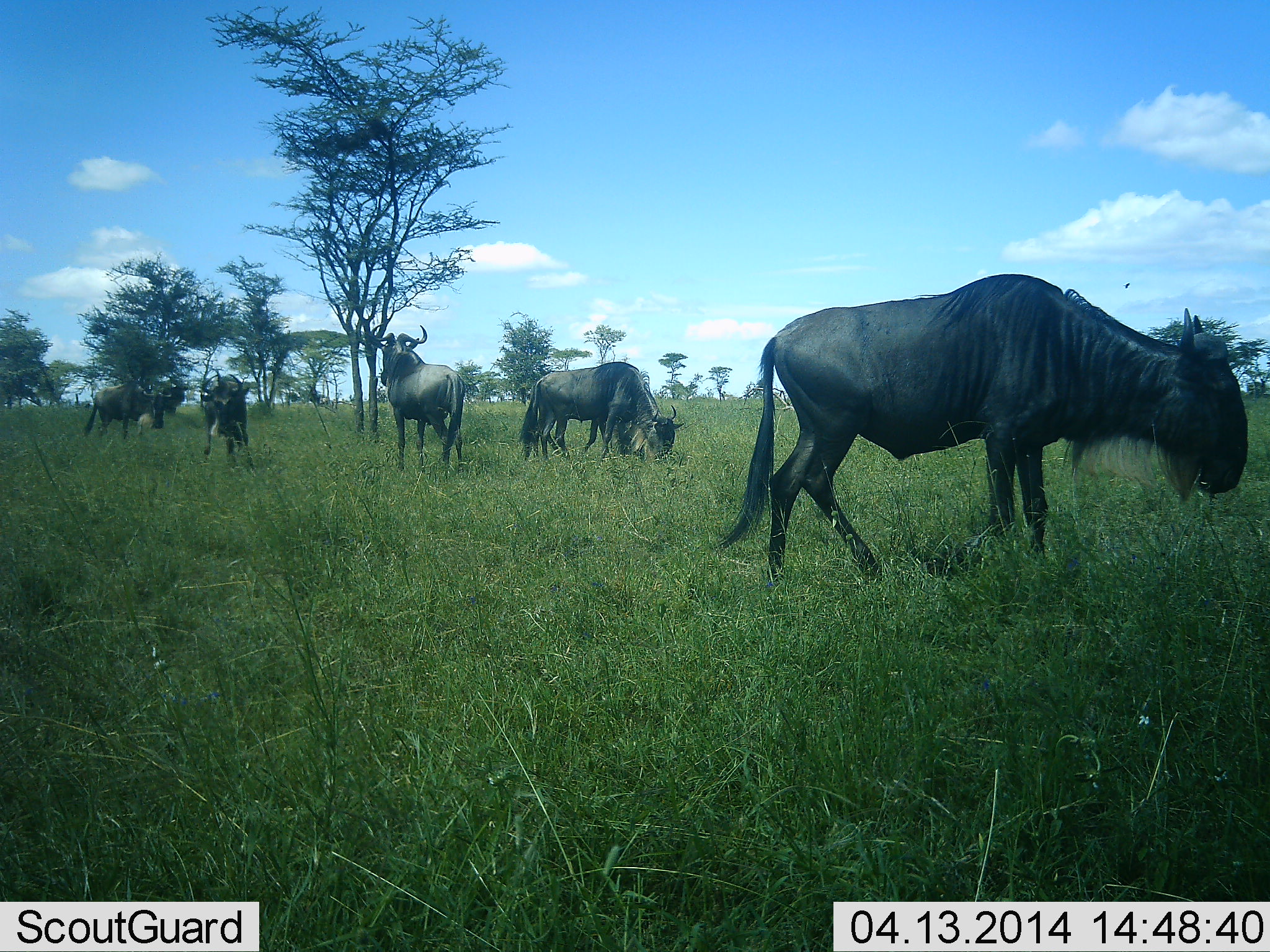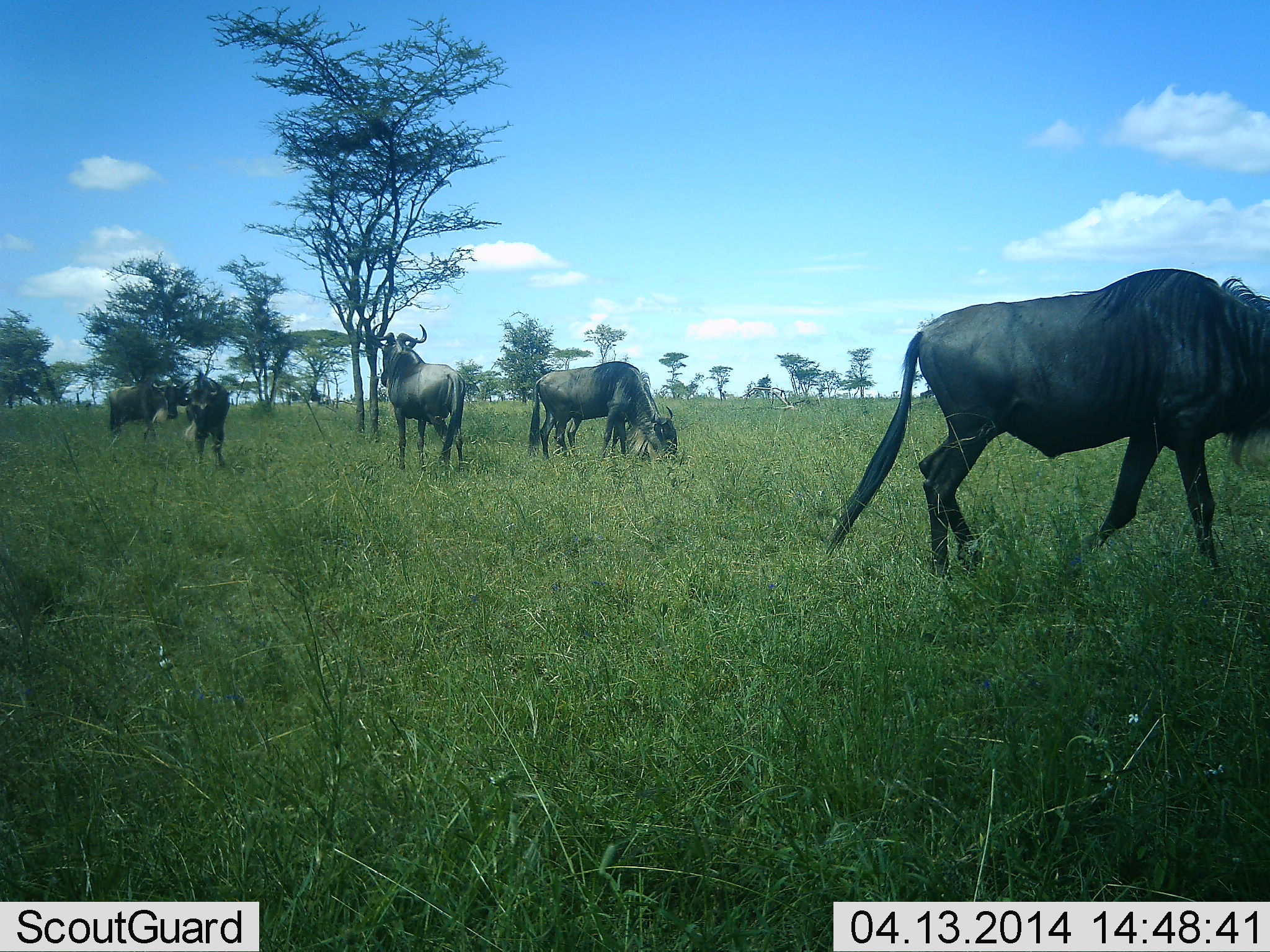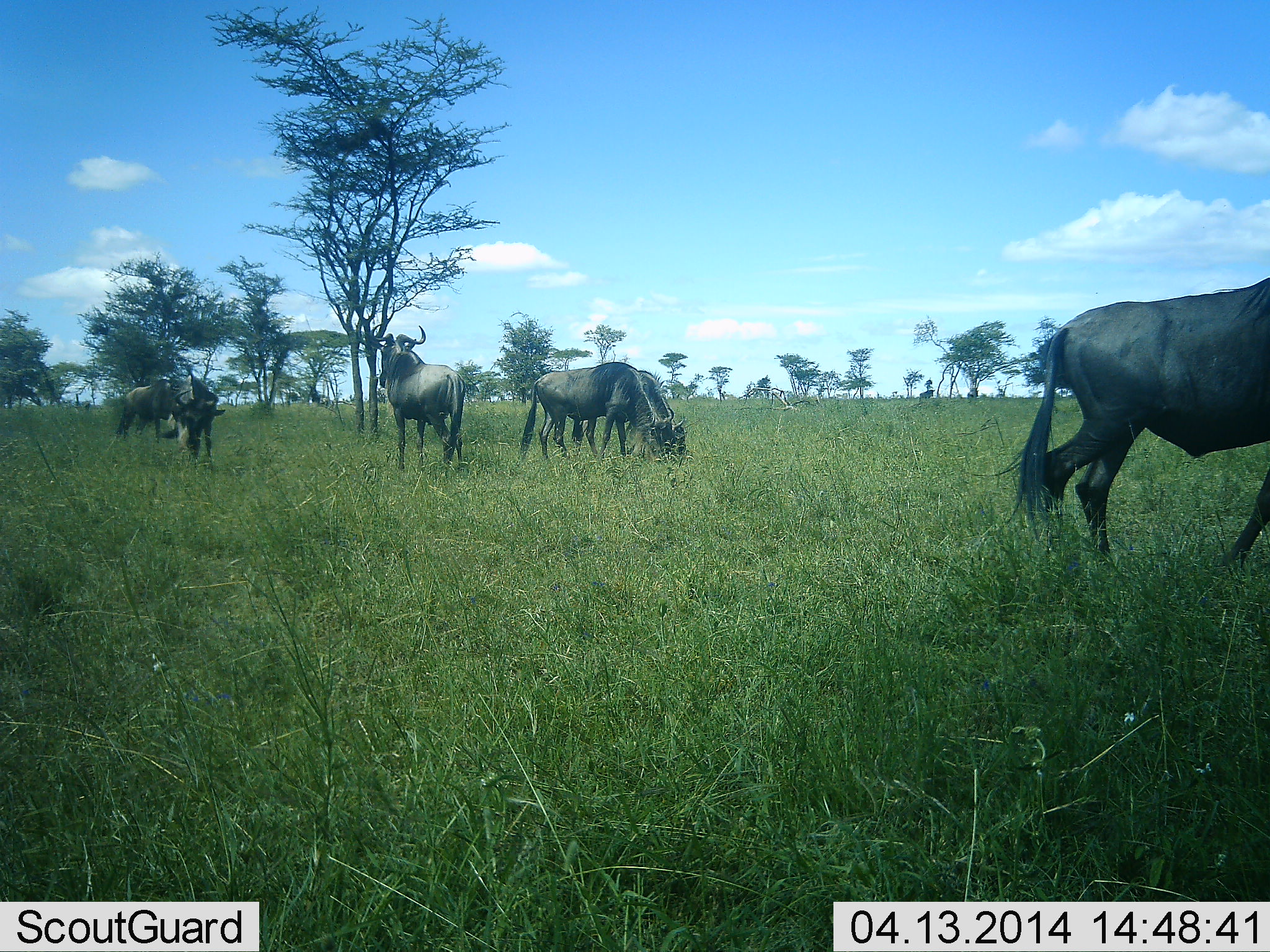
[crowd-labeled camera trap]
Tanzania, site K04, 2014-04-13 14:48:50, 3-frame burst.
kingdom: Animalia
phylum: Chordata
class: Mammalia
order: Artiodactyla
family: Bovidae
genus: Connochaetes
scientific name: Connochaetes taurinus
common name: blue wildebeest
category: wildebeest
Wildebeest (blue wildebeest) (Connochaetes taurinus), count 6. Behavior (volunteer vote fractions): standing 60%, resting 10%, moving 80%, interacting 0%. Young present (vote fraction): 0%. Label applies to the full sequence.